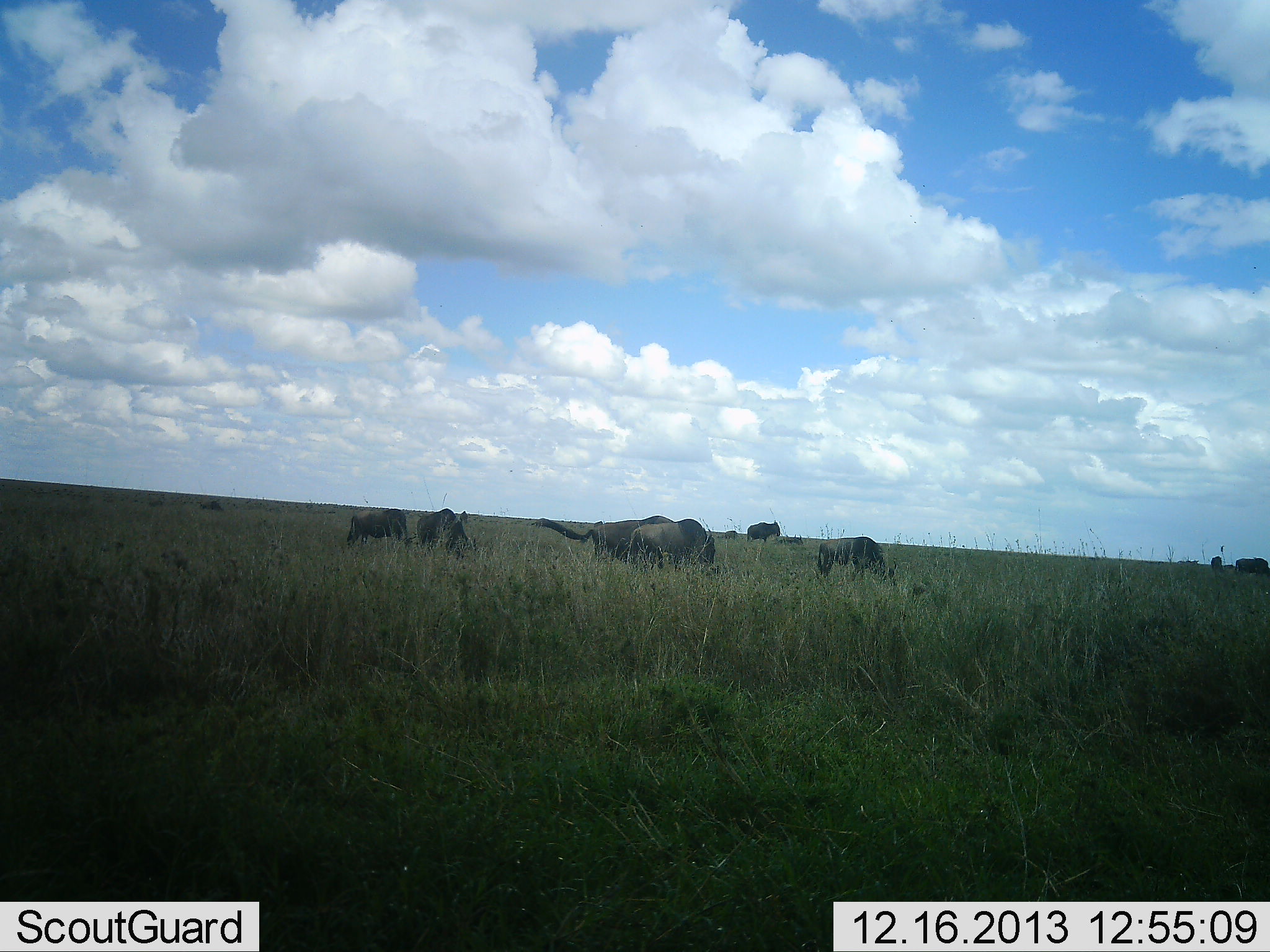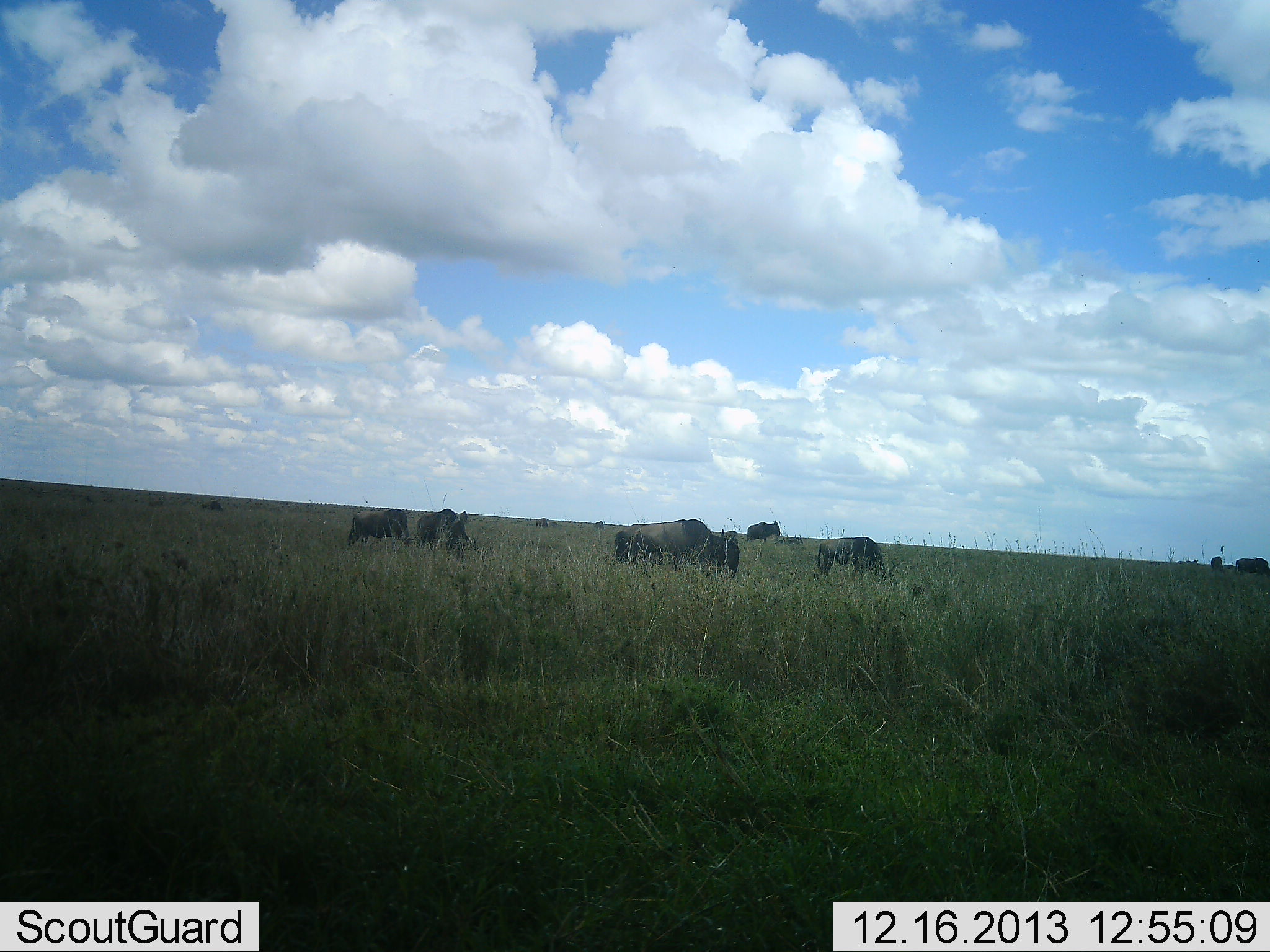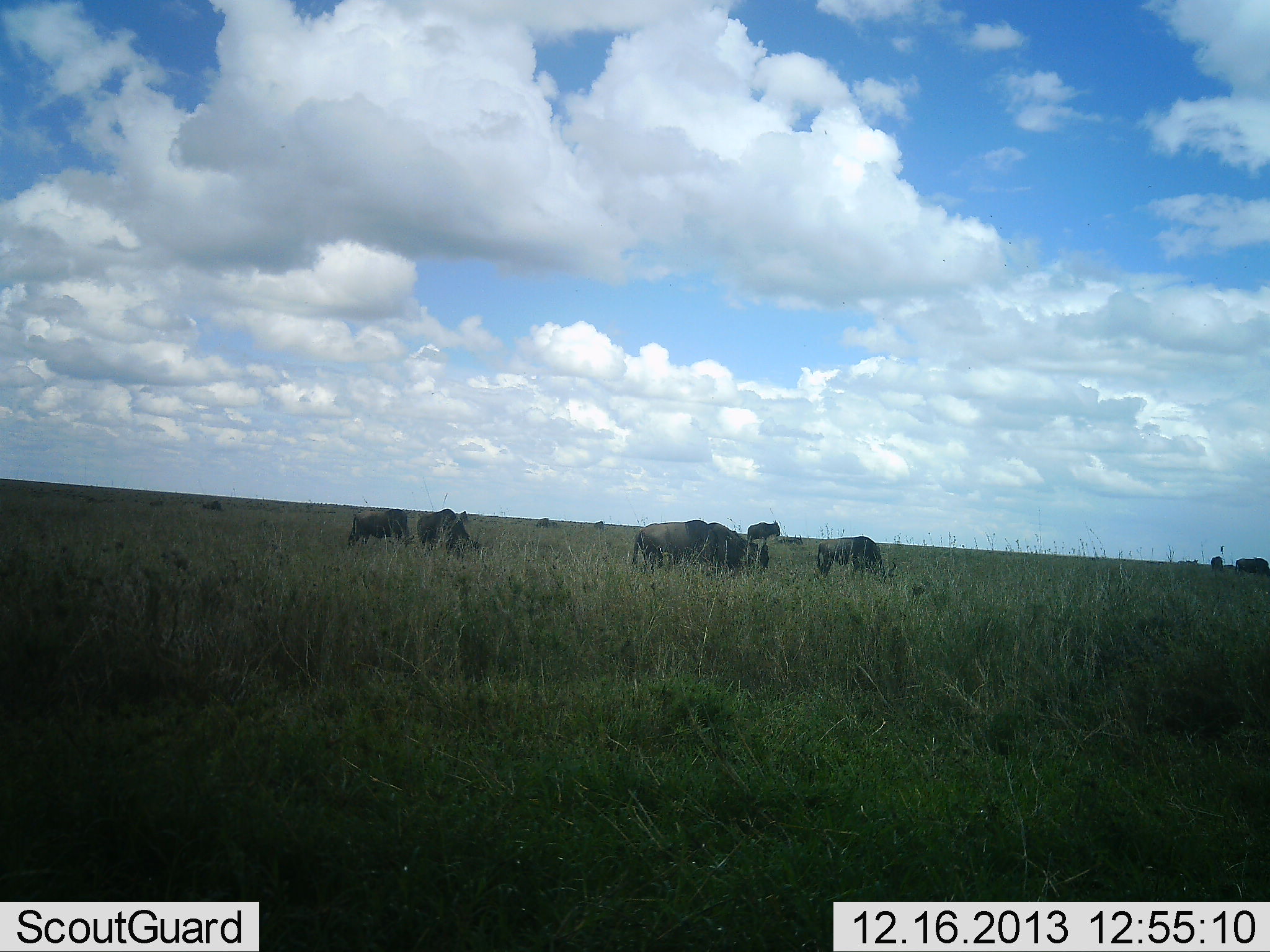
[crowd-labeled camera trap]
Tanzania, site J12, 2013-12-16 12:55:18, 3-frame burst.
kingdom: Animalia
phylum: Chordata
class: Mammalia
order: Artiodactyla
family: Bovidae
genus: Connochaetes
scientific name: Connochaetes taurinus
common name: blue wildebeest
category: wildebeest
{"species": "wildebeest (blue wildebeest) (Connochaetes taurinus)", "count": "8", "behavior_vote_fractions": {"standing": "30%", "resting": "0%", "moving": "60%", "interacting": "0%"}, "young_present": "0%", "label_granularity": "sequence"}